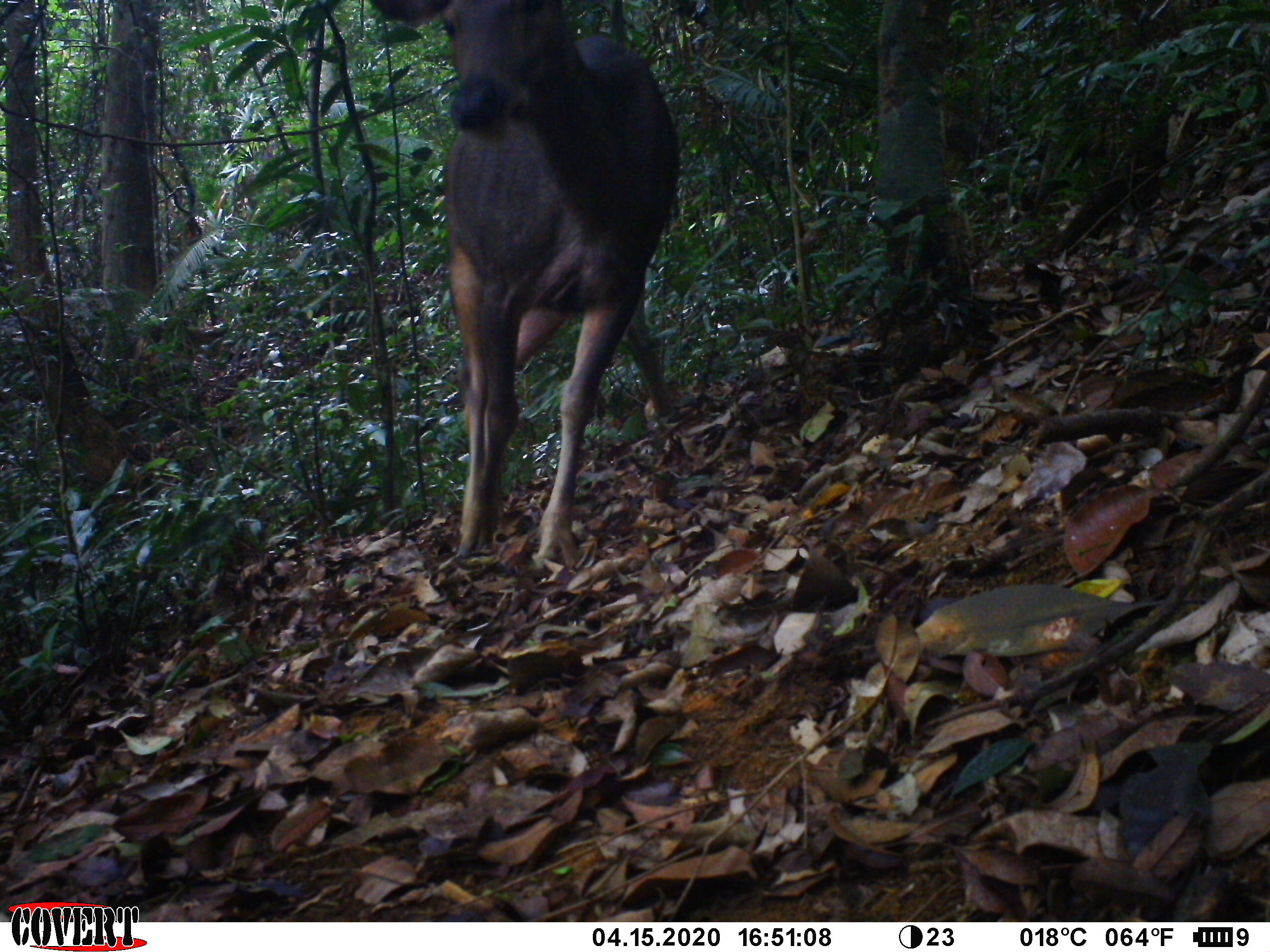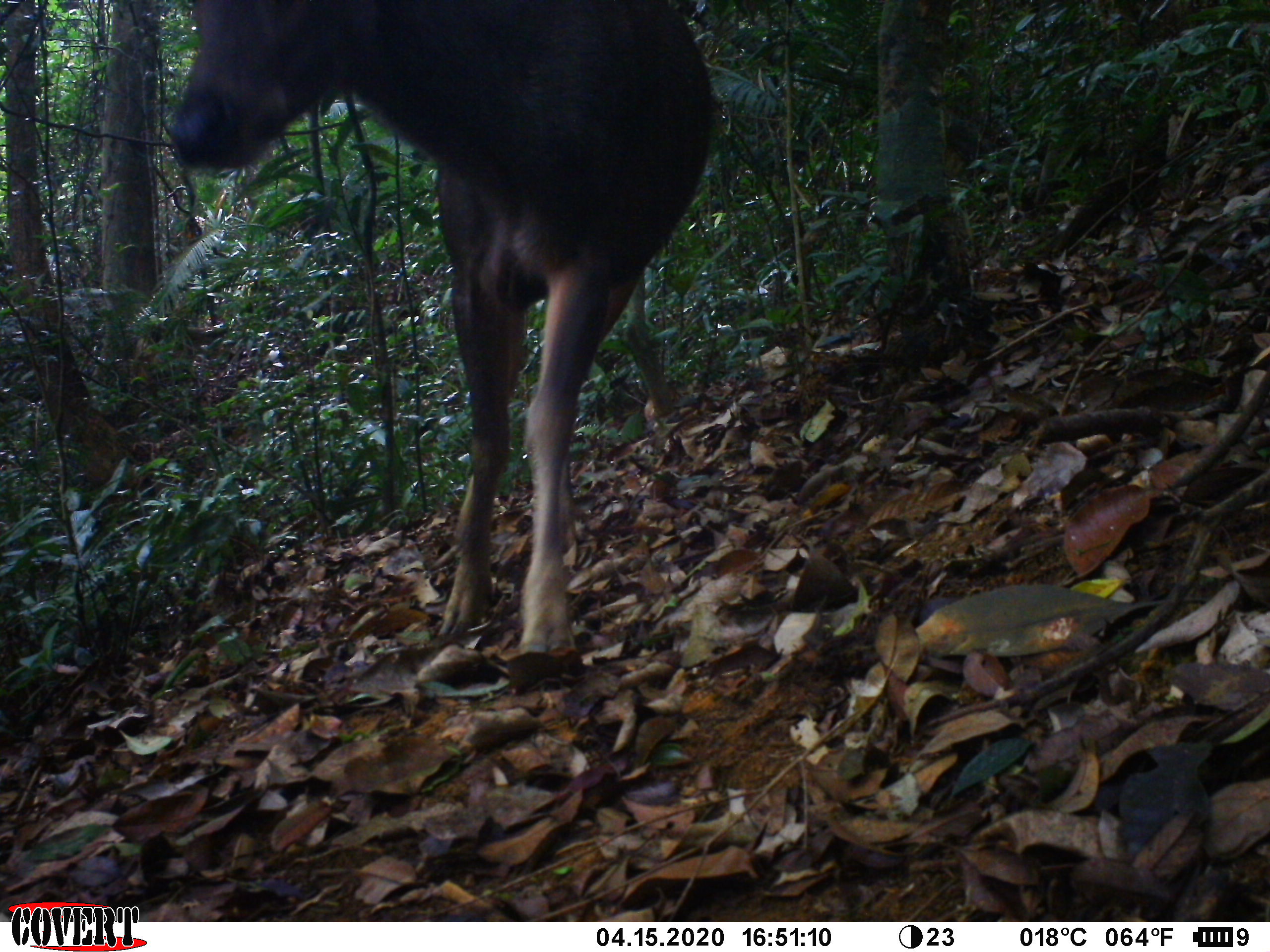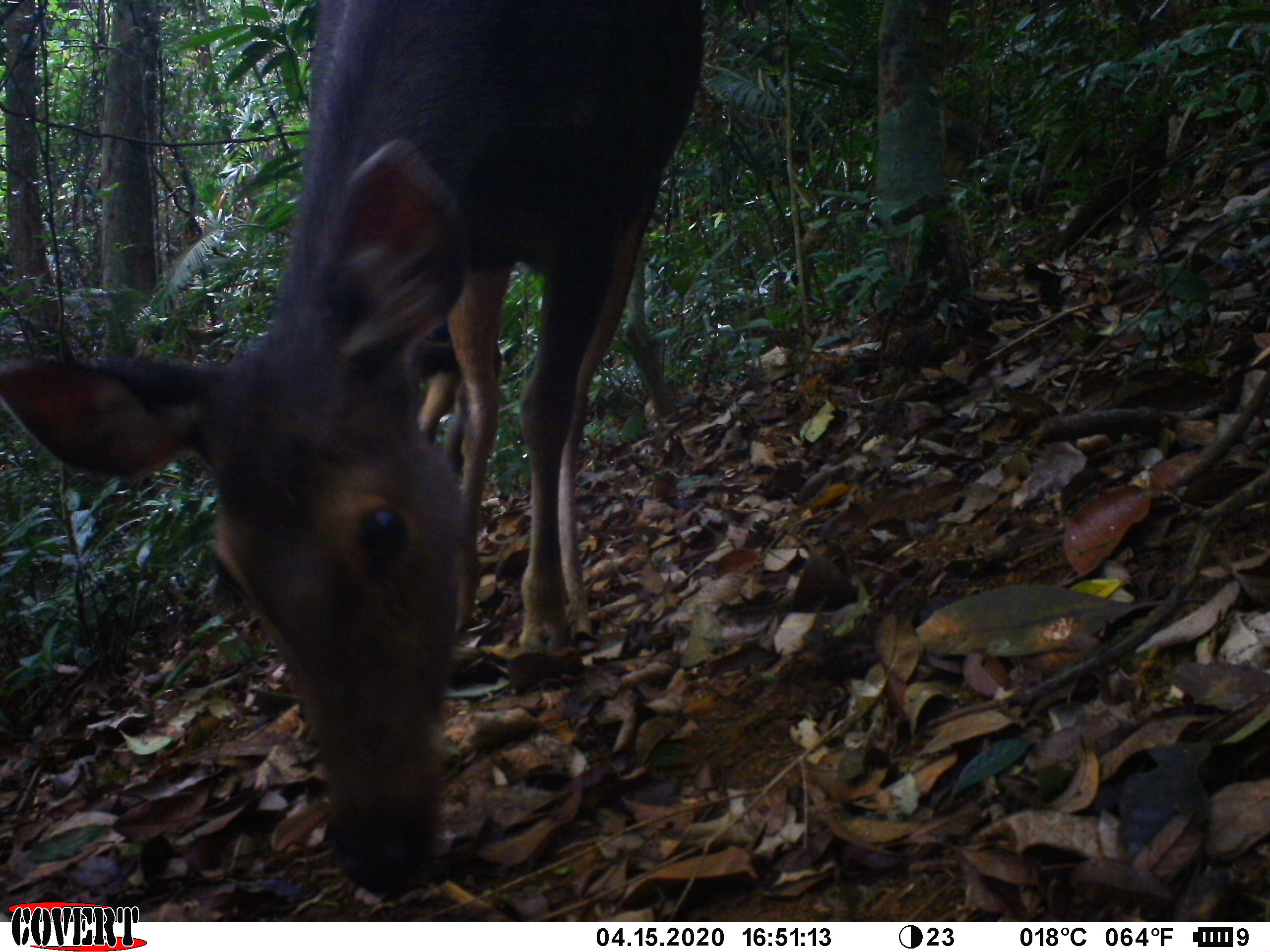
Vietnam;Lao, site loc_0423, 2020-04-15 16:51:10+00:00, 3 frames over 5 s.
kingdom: Animalia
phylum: Chordata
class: Mammalia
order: Artiodactyla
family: Cervidae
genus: Rusa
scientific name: Rusa unicolor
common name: sambar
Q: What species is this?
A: Sambar (Rusa unicolor).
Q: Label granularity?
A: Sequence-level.